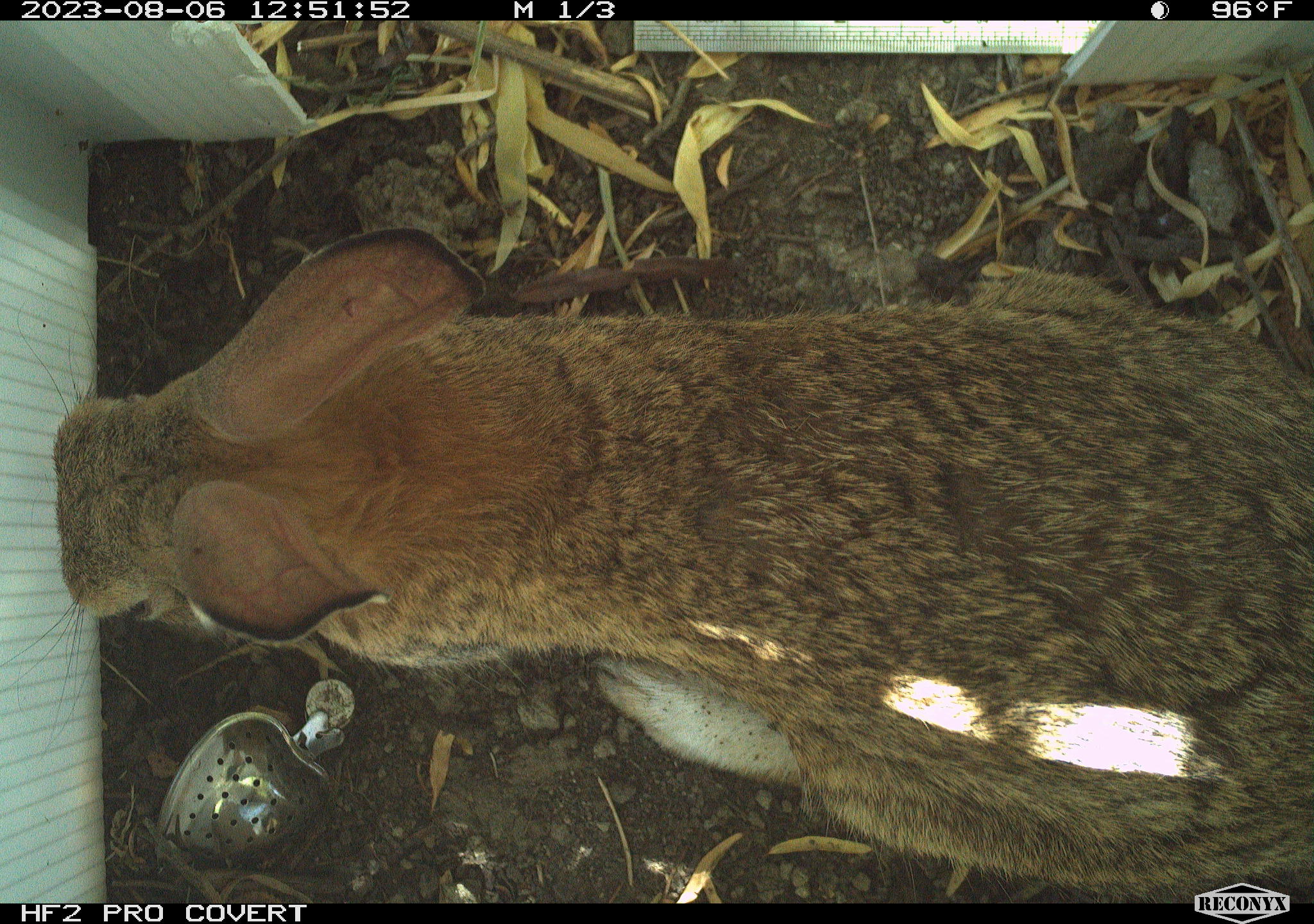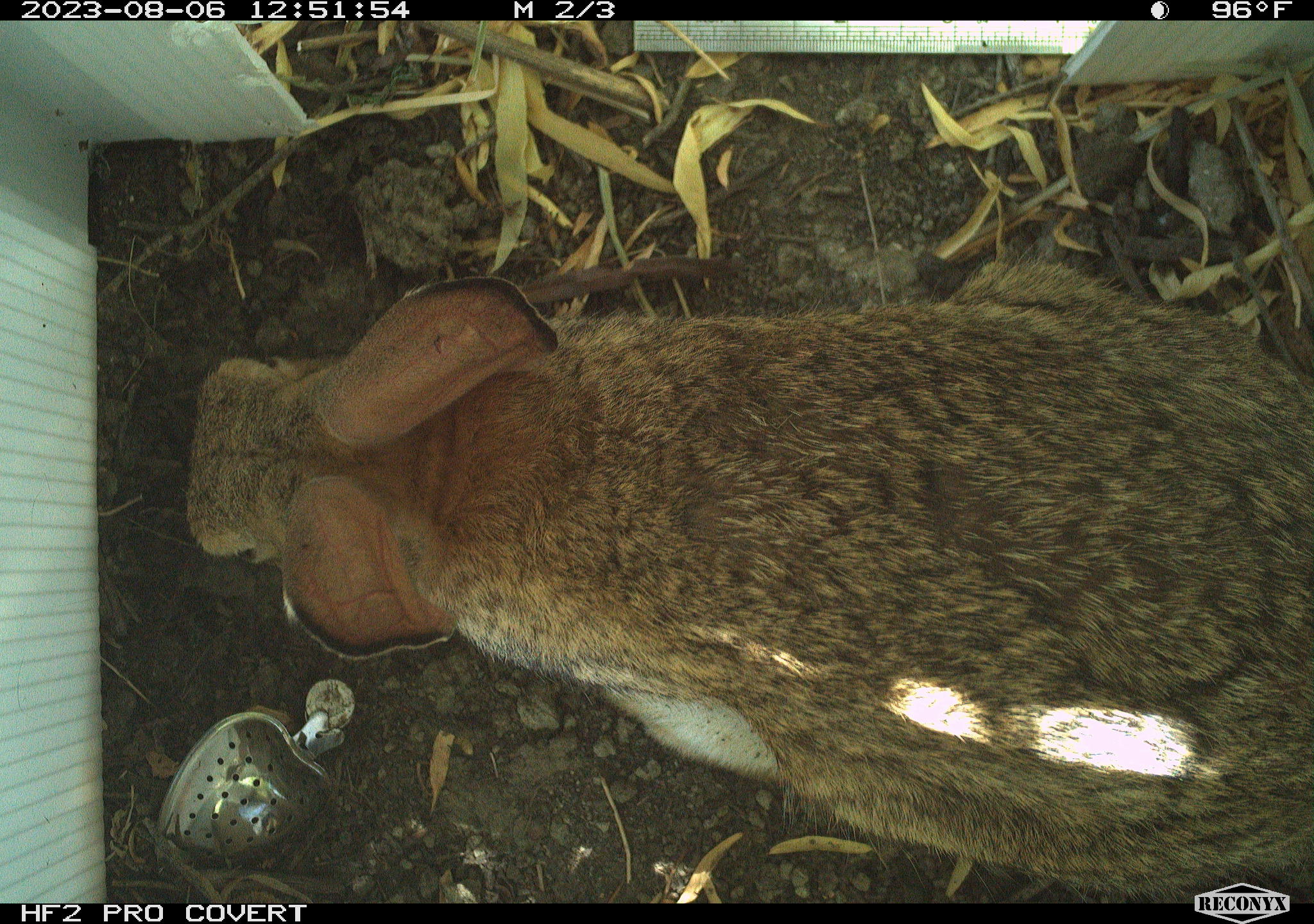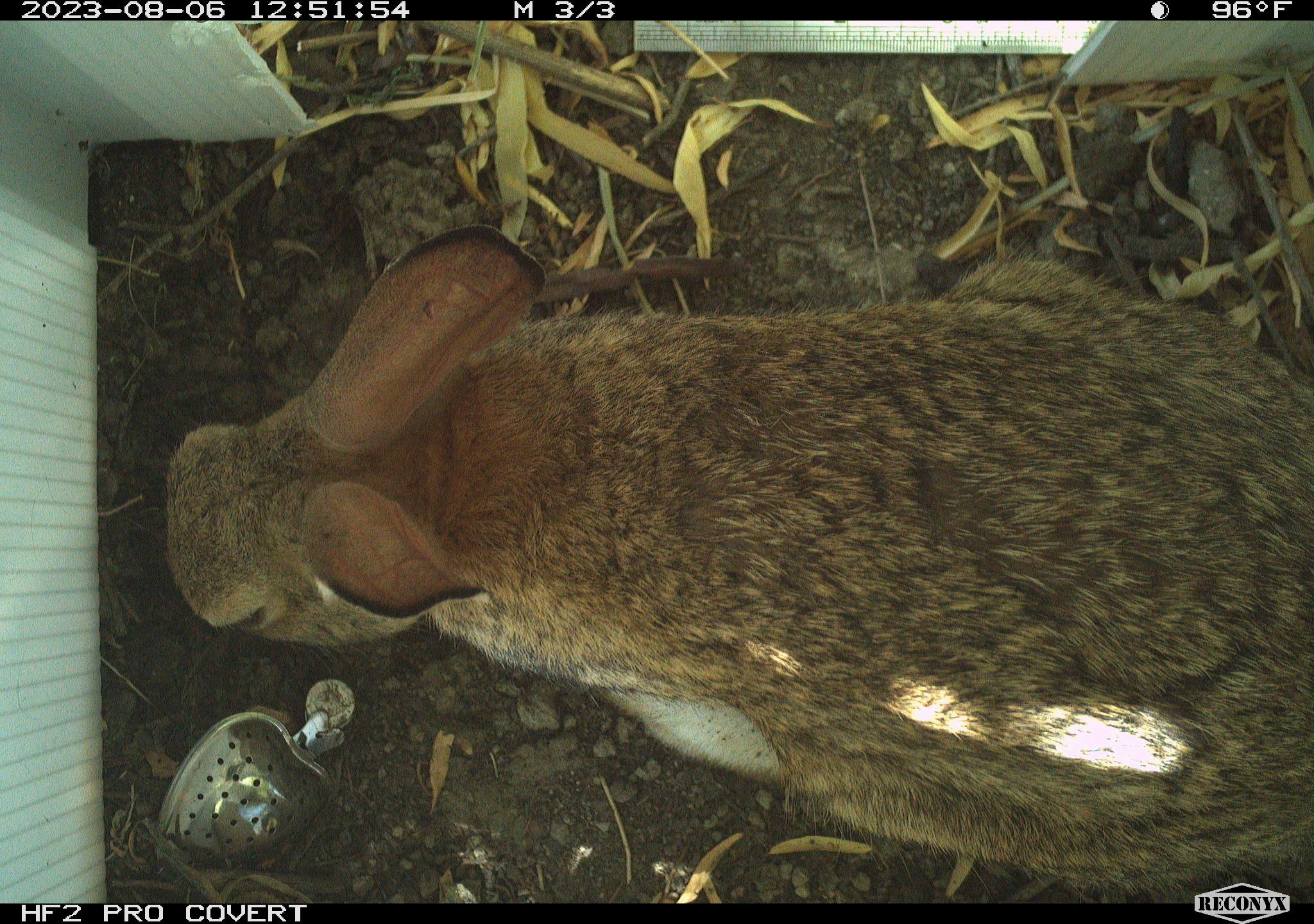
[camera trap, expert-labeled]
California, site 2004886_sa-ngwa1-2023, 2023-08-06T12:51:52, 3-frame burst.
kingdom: Animalia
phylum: Chordata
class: Mammalia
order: Lagomorpha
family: Leporidae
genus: Sylvilagus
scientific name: Sylvilagus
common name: cottontail rabbits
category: sylvilagus species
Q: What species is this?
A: Sylvilagus species (cottontail rabbits) (Sylvilagus).